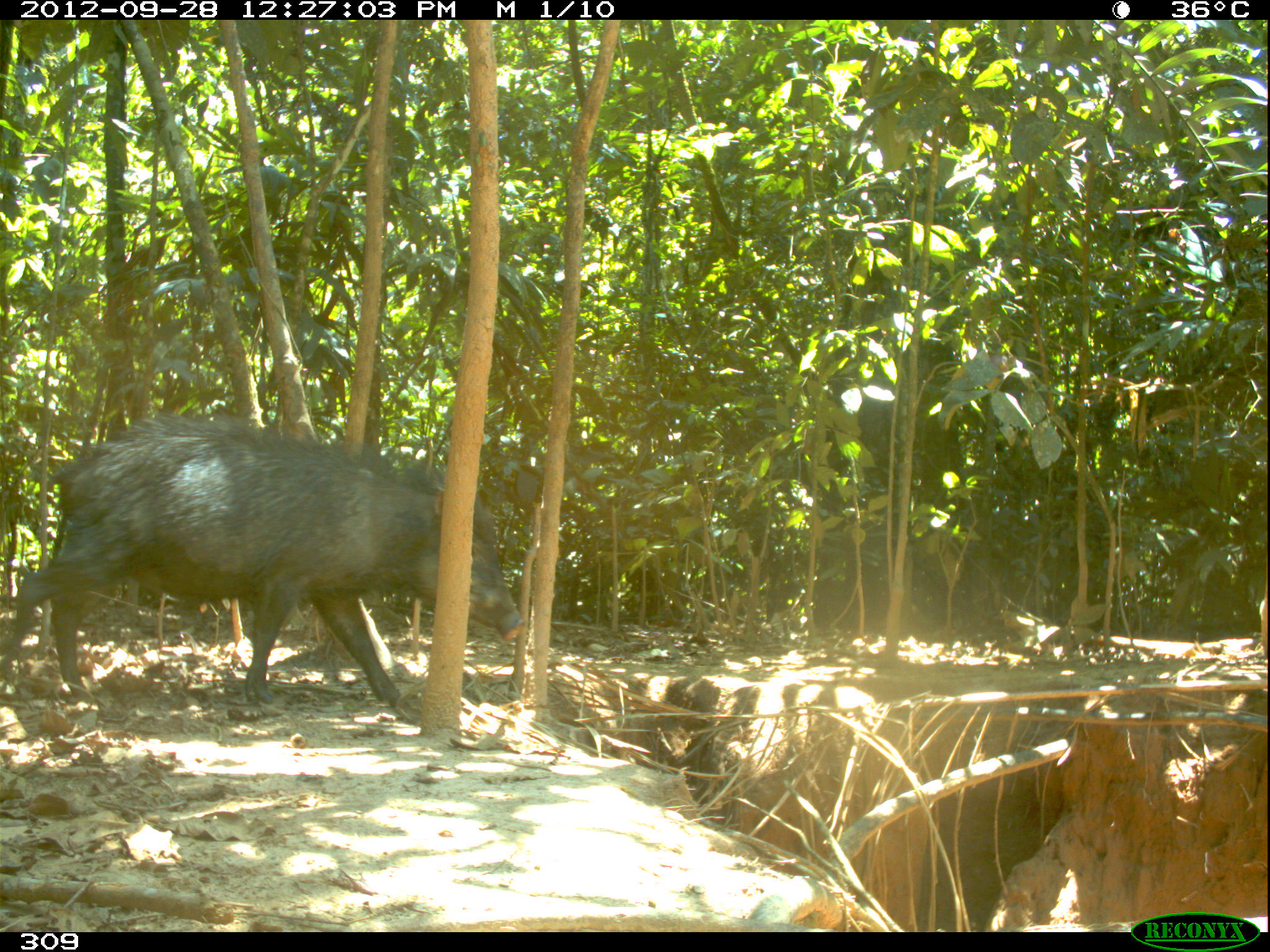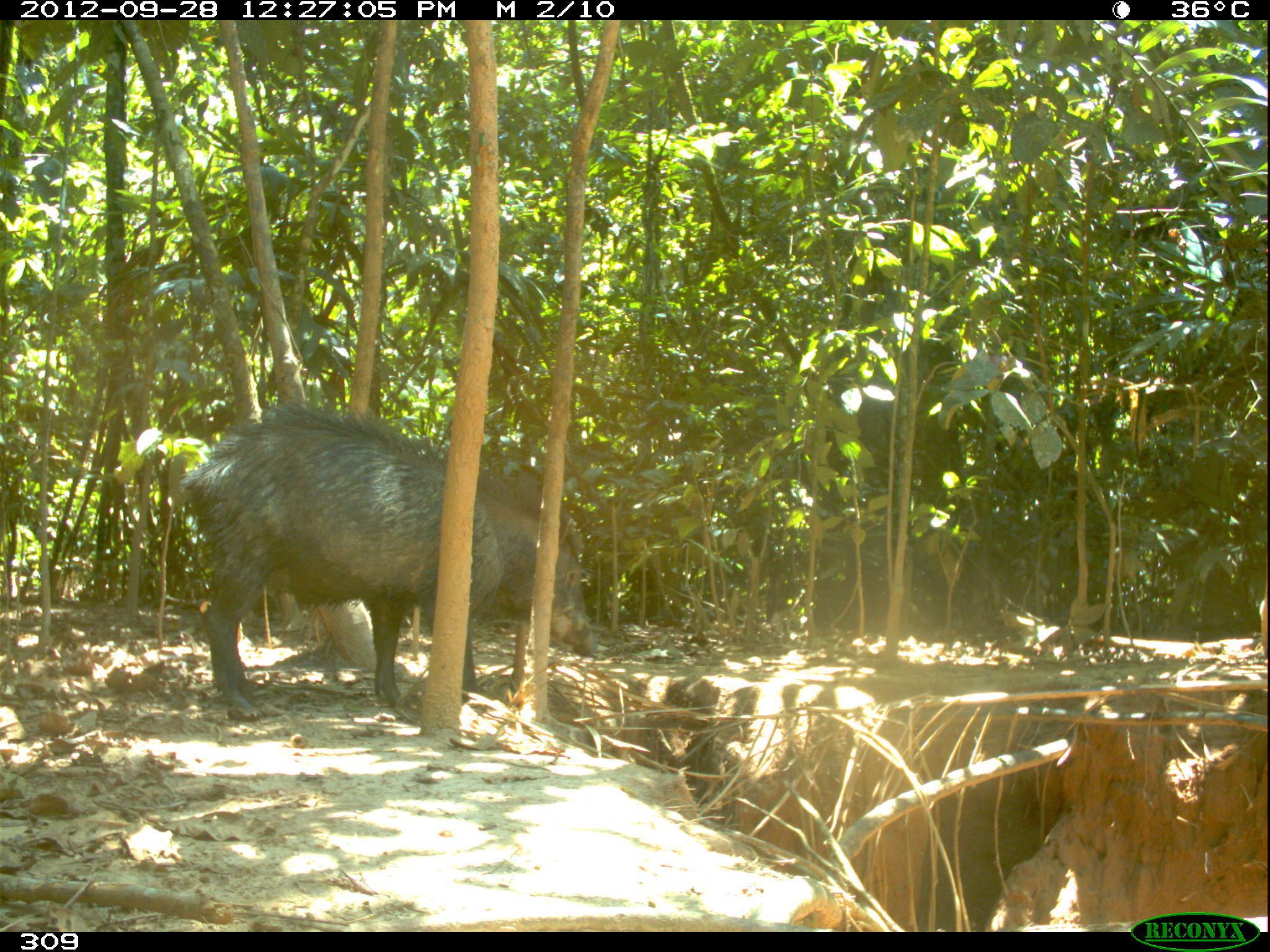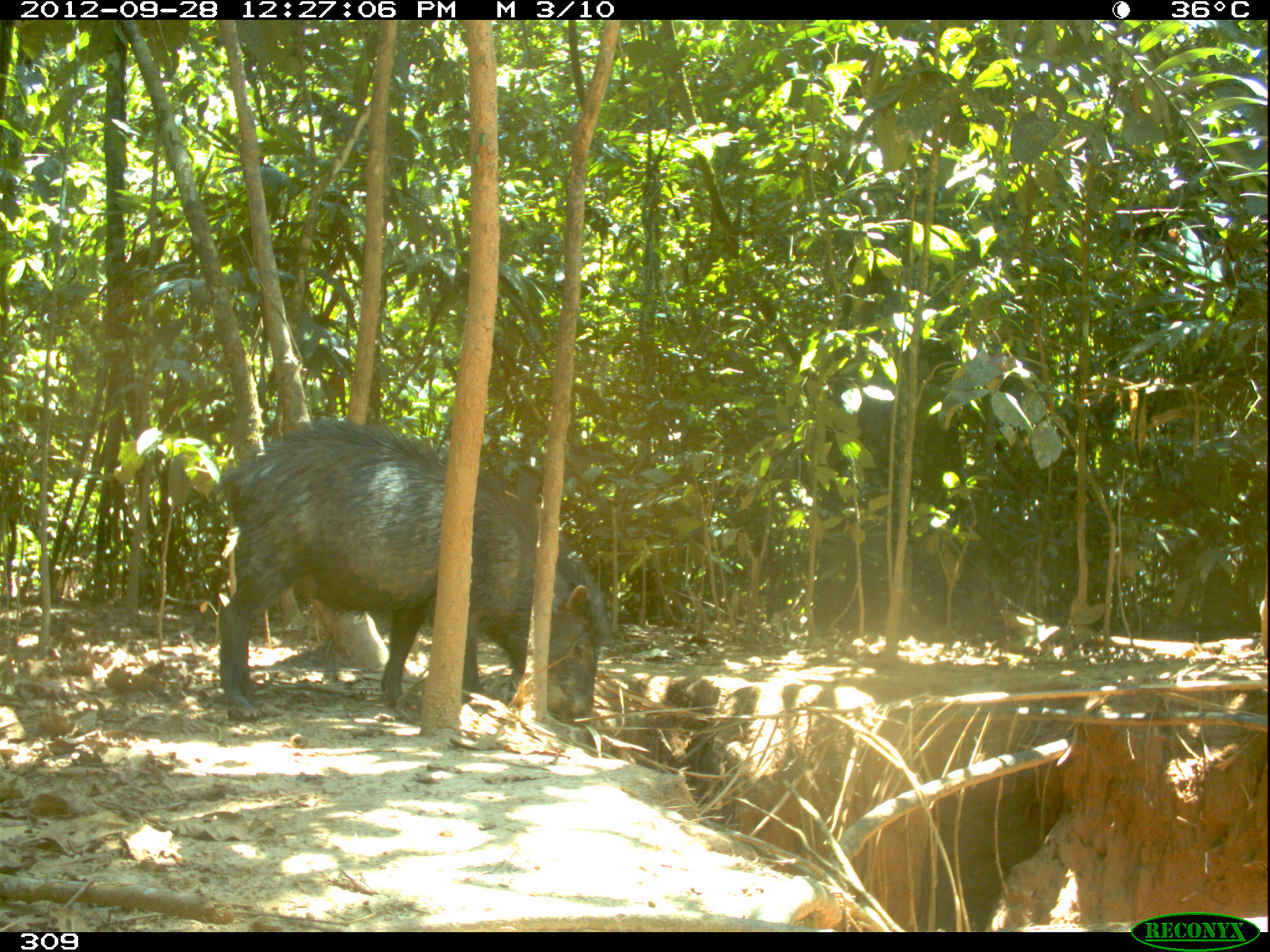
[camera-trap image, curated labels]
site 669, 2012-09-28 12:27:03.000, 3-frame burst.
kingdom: Animalia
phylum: Chordata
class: Mammalia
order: Artiodactyla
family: Tayassuidae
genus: Tayassu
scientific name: Tayassu pecari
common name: white-lipped peccary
Tayassu pecari (white-lipped peccary).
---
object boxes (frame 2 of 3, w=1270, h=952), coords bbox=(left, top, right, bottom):
tayassu pecari: bbox=(178, 401, 597, 716)